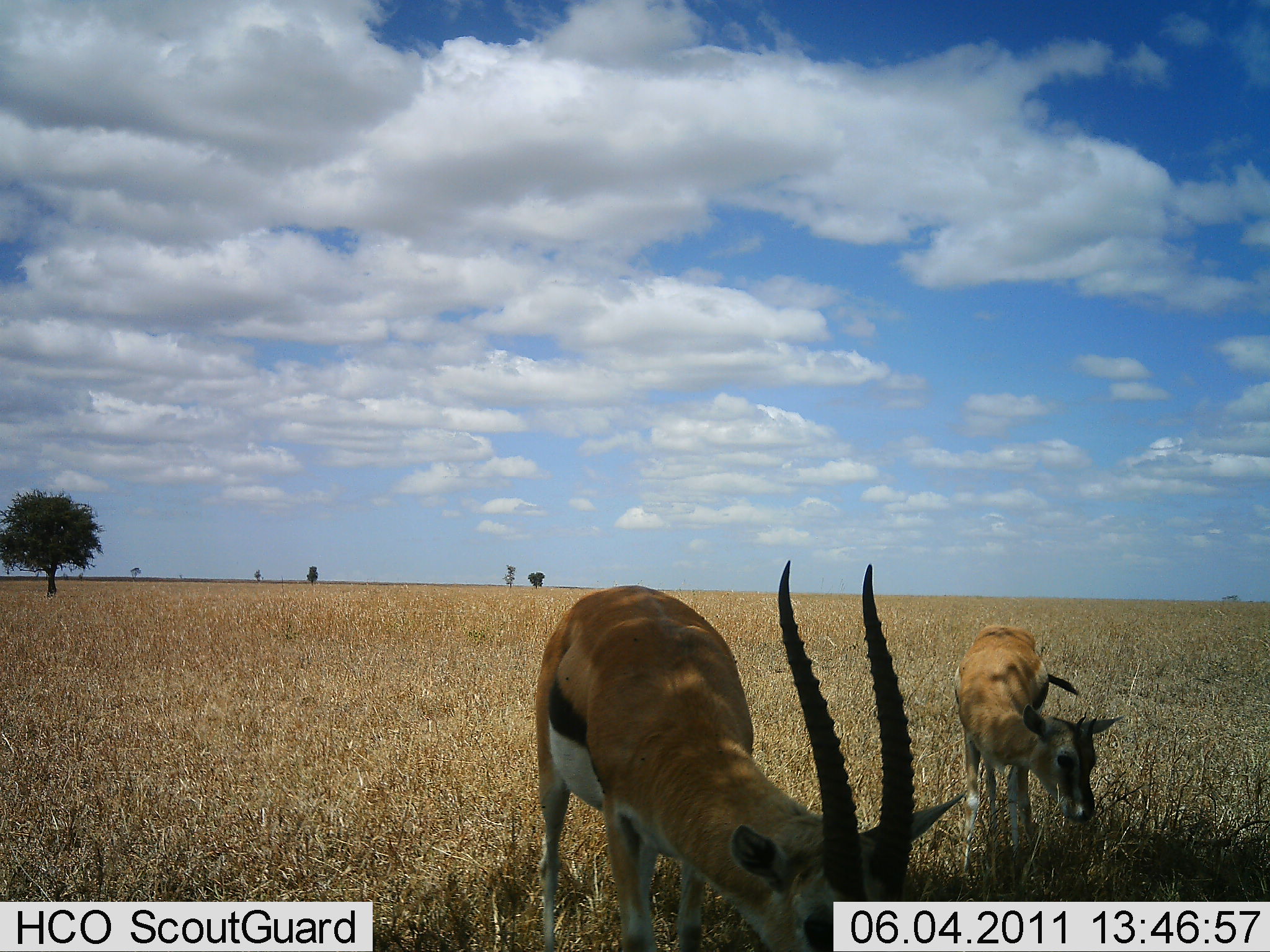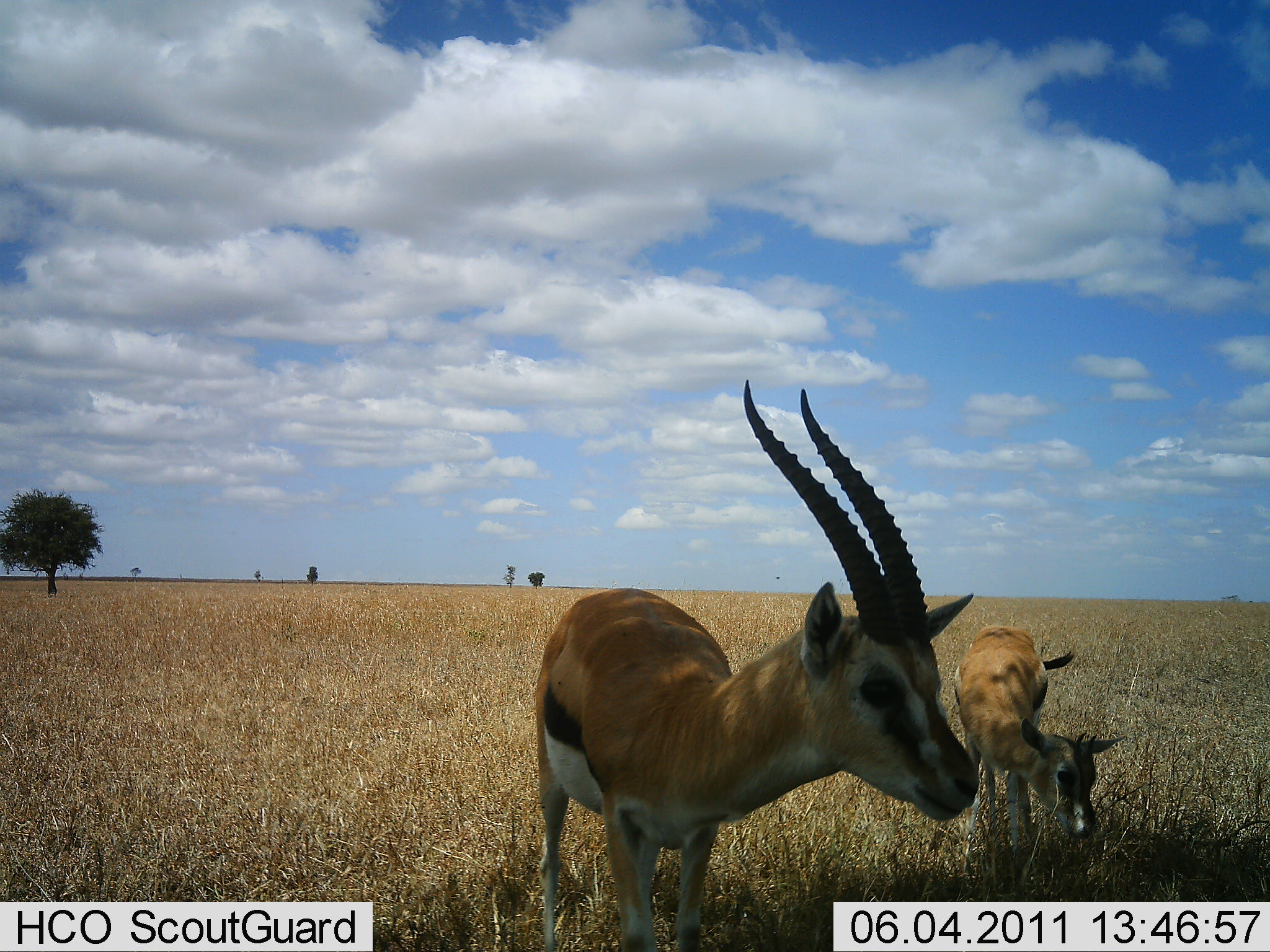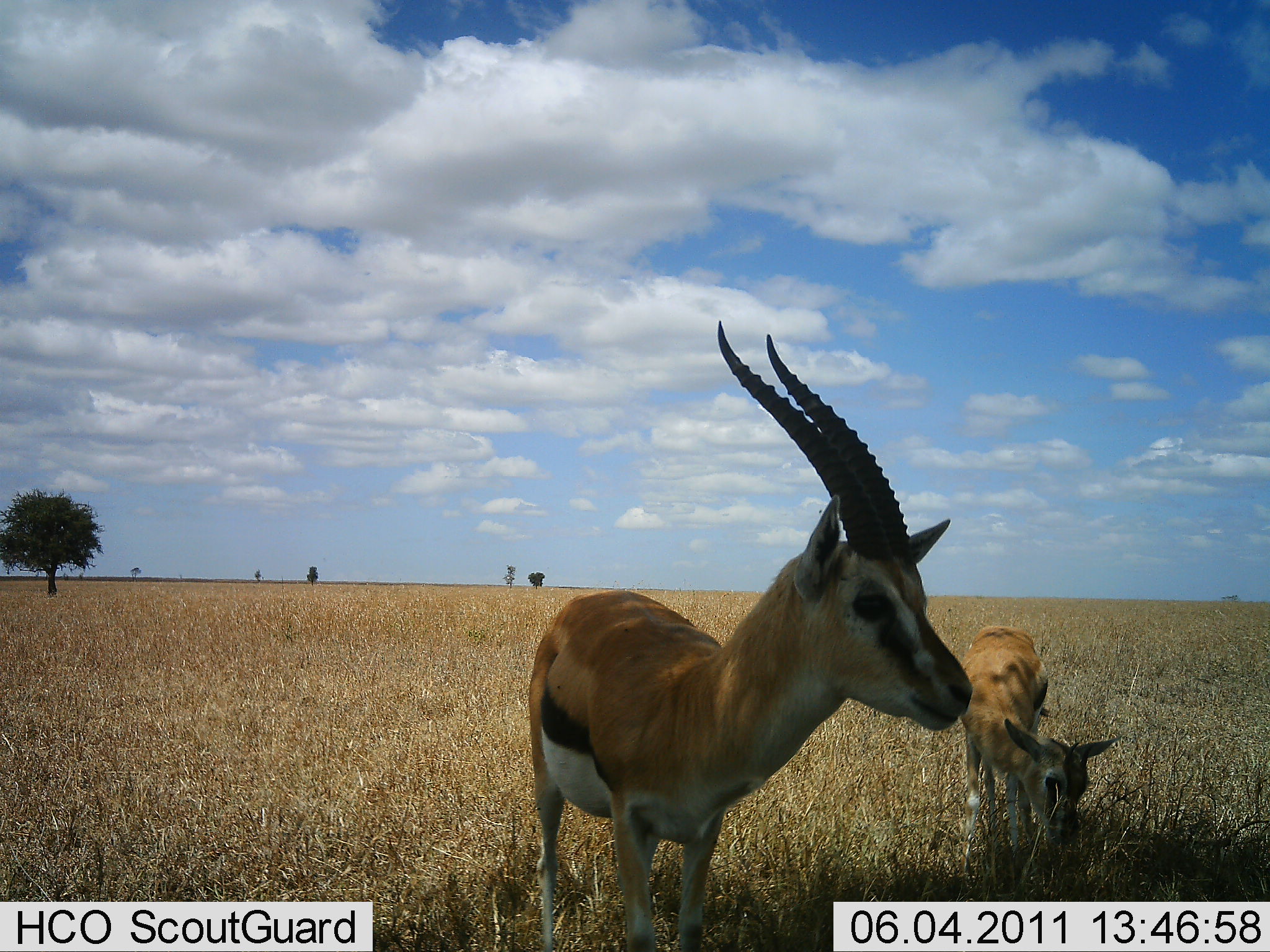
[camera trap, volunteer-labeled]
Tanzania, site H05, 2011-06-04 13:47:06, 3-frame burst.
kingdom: Animalia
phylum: Chordata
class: Mammalia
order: Artiodactyla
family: Bovidae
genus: Eudorcas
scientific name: Eudorcas thomsonii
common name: thomson's gazelle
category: gazellethomsons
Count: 2.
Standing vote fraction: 77%.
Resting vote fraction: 0%.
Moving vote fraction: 0%.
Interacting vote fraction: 0%.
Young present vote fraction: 23%.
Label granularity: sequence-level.